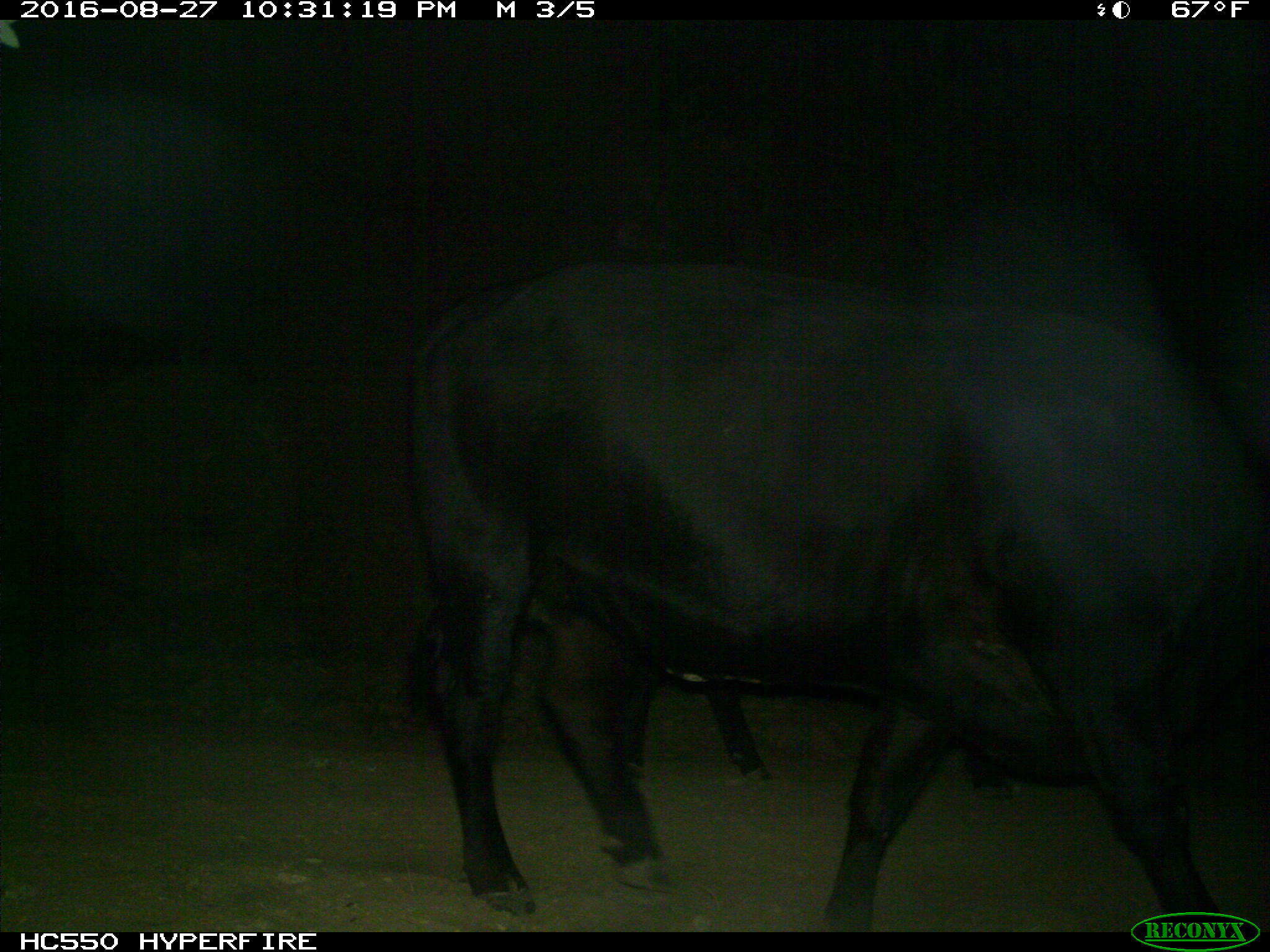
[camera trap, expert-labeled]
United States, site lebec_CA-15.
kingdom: Animalia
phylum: Chordata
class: Mammalia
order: Artiodactyla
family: Bovidae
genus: Bos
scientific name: Bos taurus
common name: domestic cow